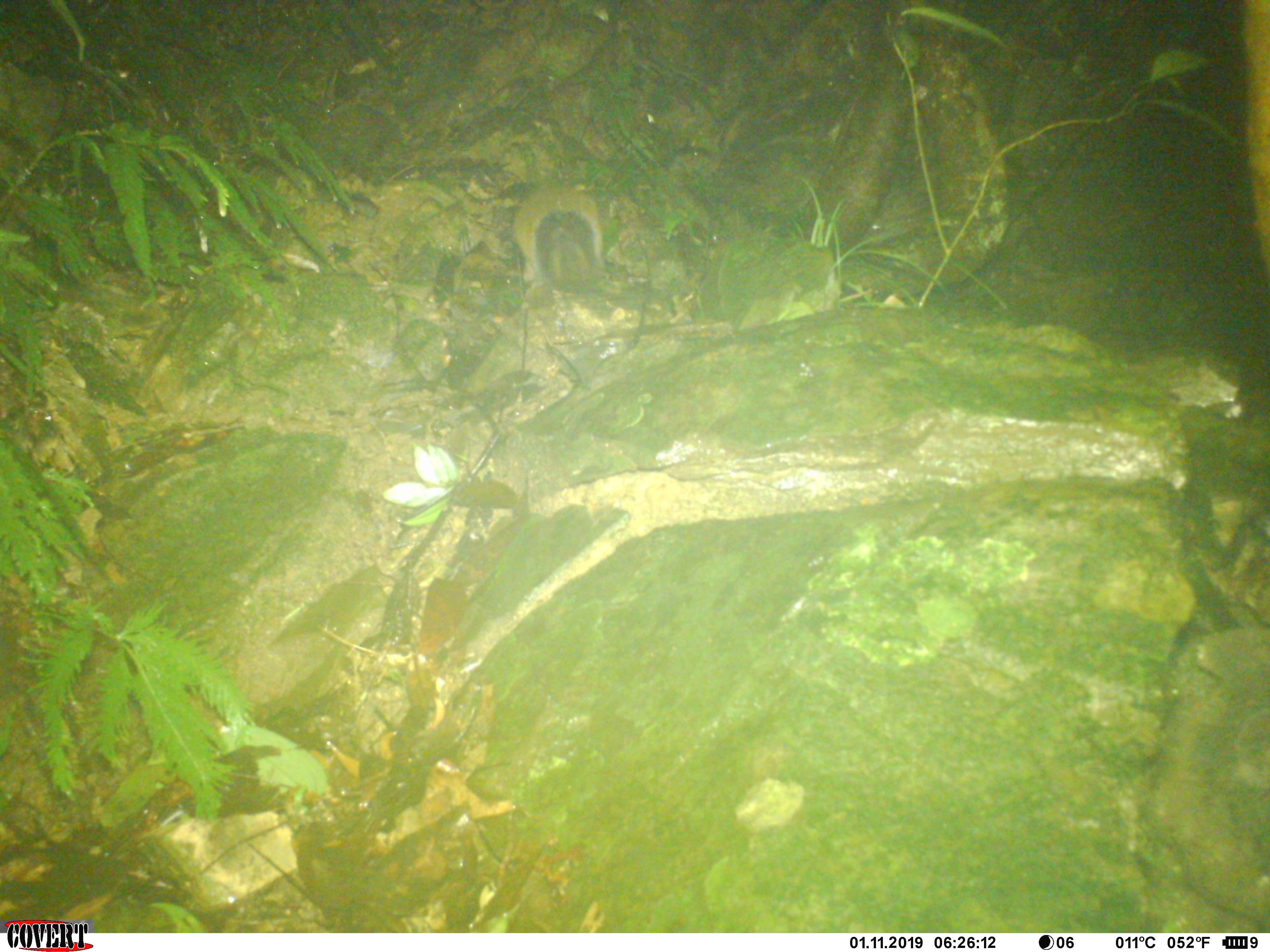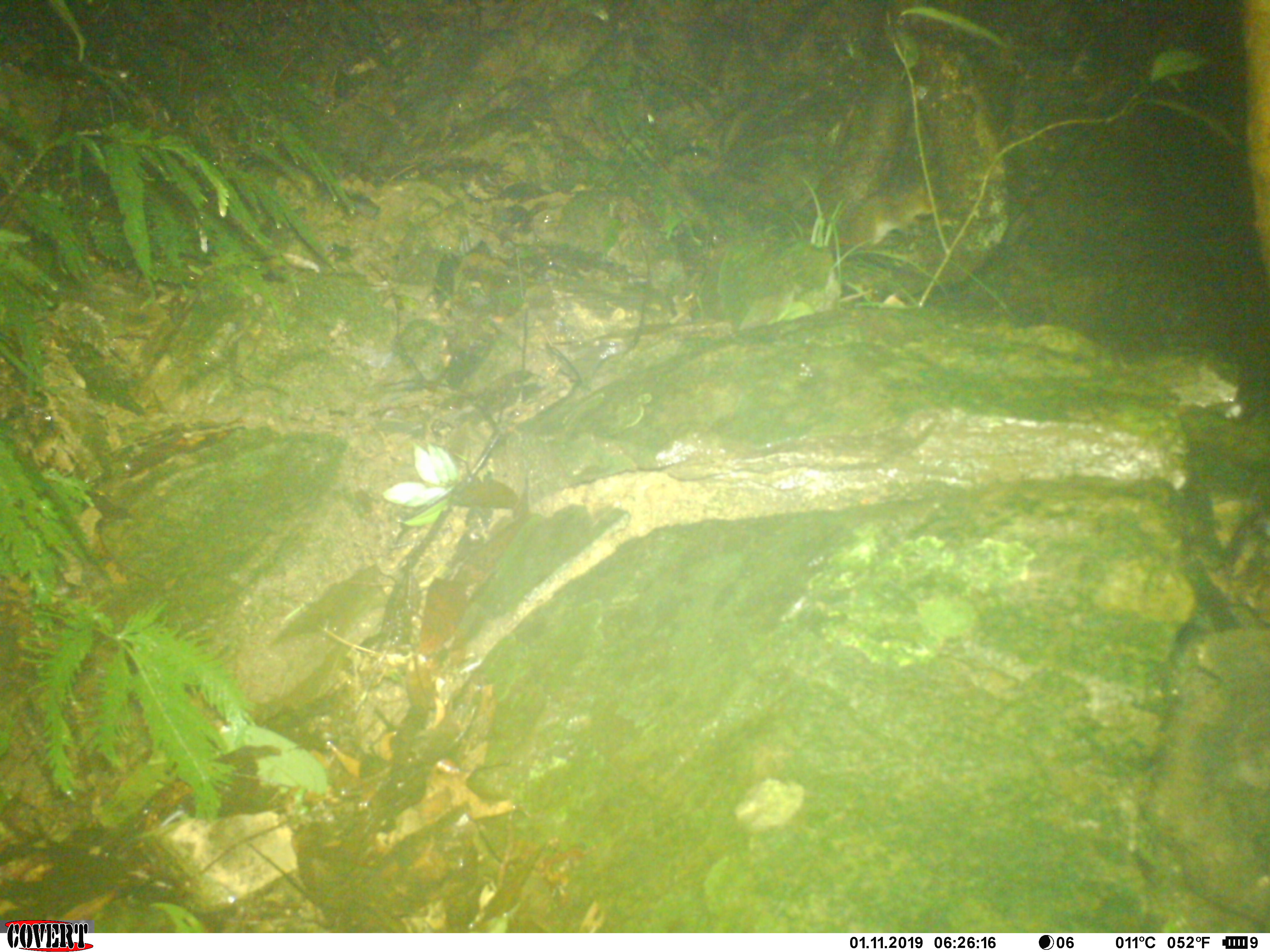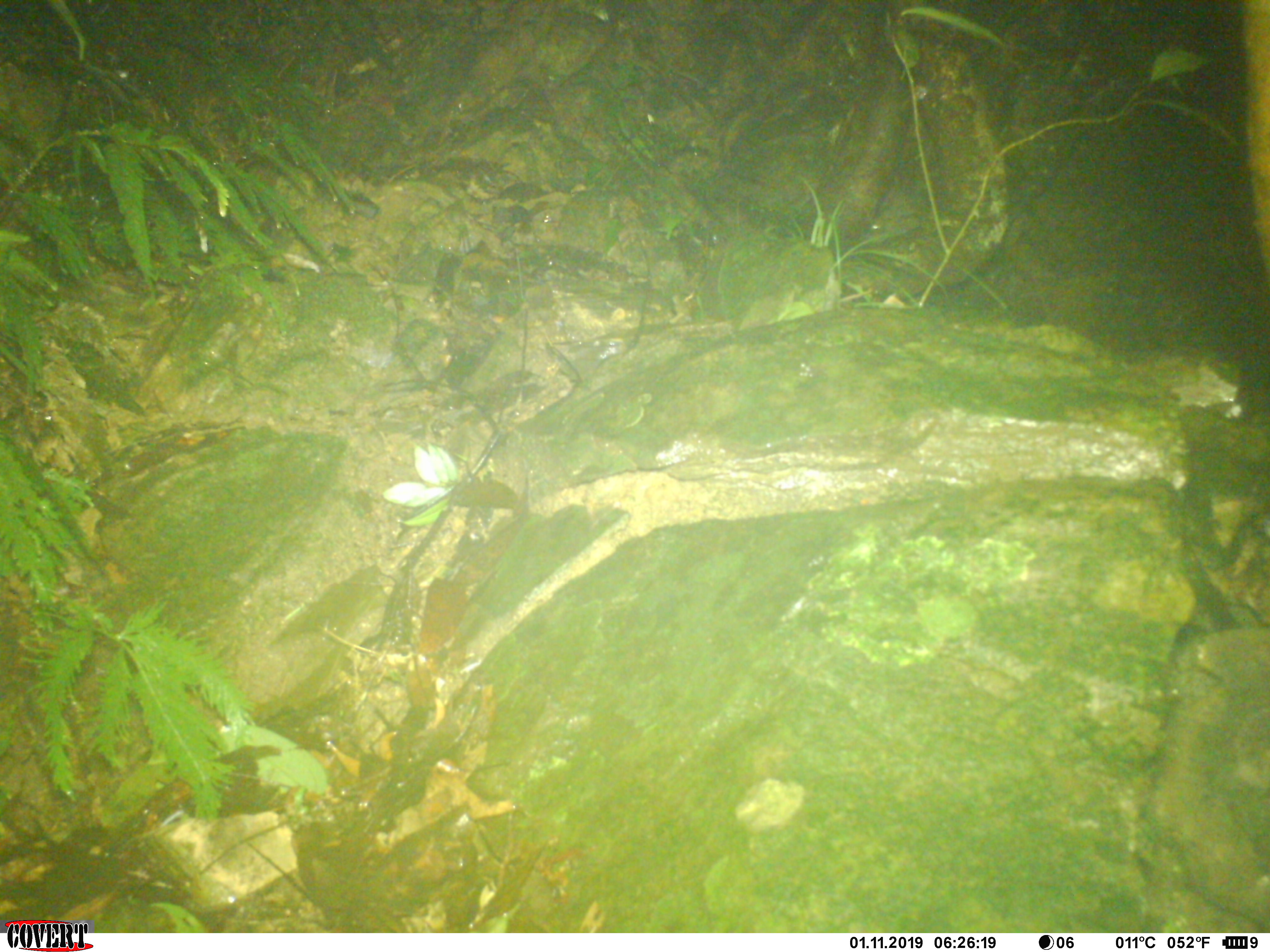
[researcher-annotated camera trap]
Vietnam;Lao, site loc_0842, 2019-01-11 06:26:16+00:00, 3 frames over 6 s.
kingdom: Animalia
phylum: Chordata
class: Mammalia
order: Rodentia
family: Sciuridae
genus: Dremomys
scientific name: Dremomys rufigenis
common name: red-cheeked squirrel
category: red cheeked squirrel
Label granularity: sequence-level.